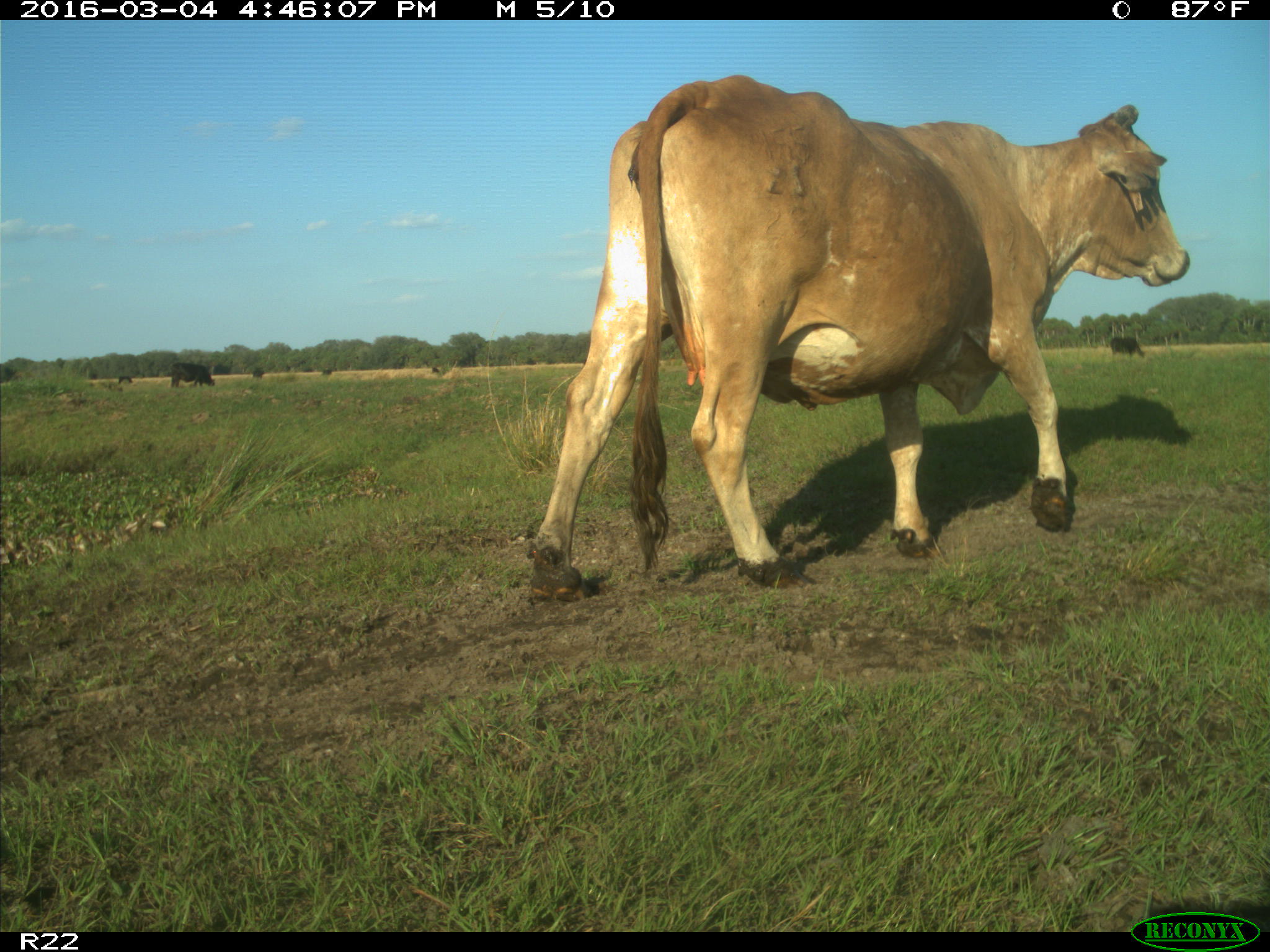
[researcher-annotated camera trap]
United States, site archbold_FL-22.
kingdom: Animalia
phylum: Chordata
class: Mammalia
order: Artiodactyla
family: Bovidae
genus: Bos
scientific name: Bos taurus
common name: domestic cow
Bos taurus (domestic cow).